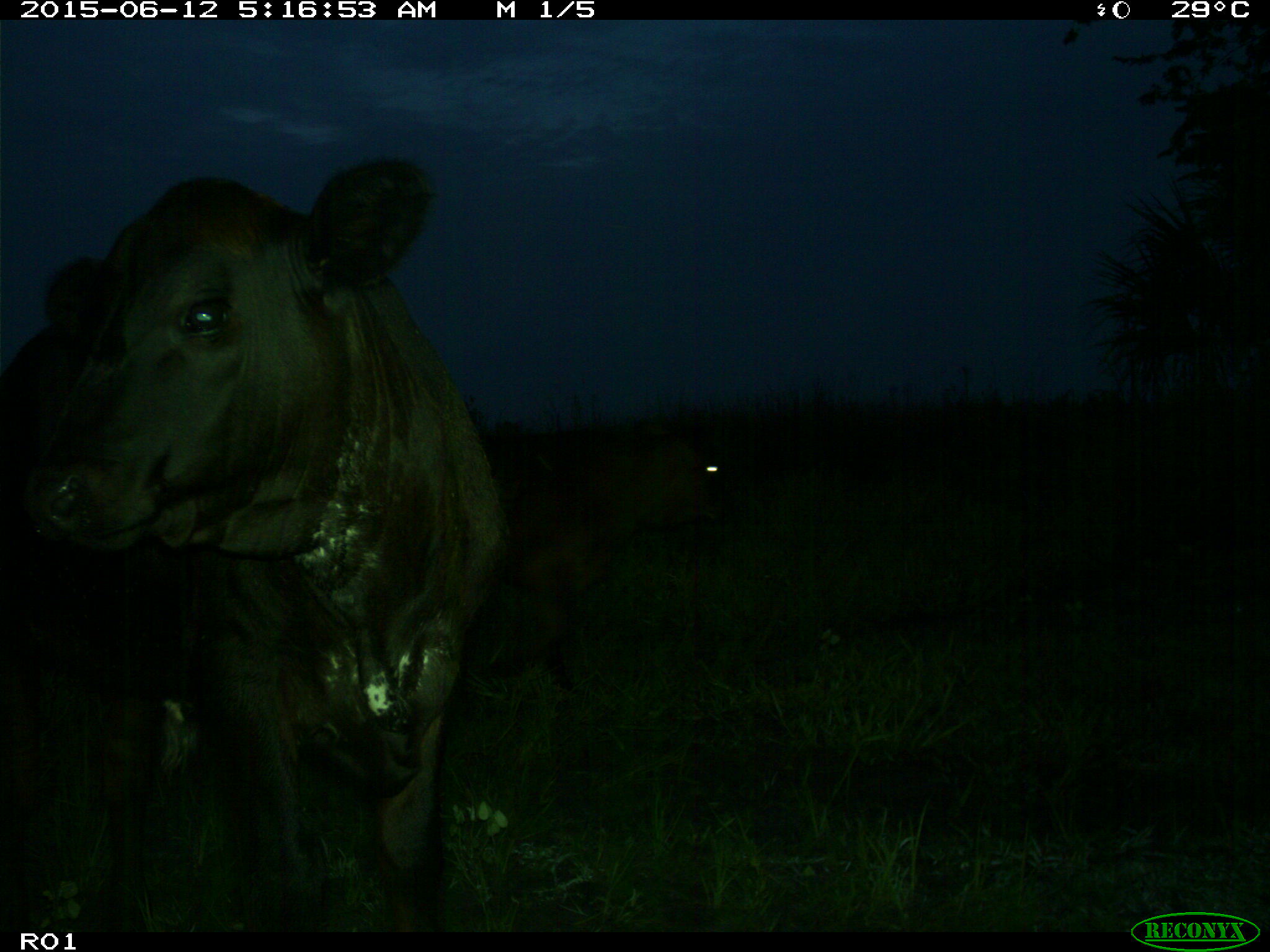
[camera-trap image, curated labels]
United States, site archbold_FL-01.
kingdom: Animalia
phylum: Chordata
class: Mammalia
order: Artiodactyla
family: Bovidae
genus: Bos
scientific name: Bos taurus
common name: domestic cow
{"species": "Bos taurus (domestic cow)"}